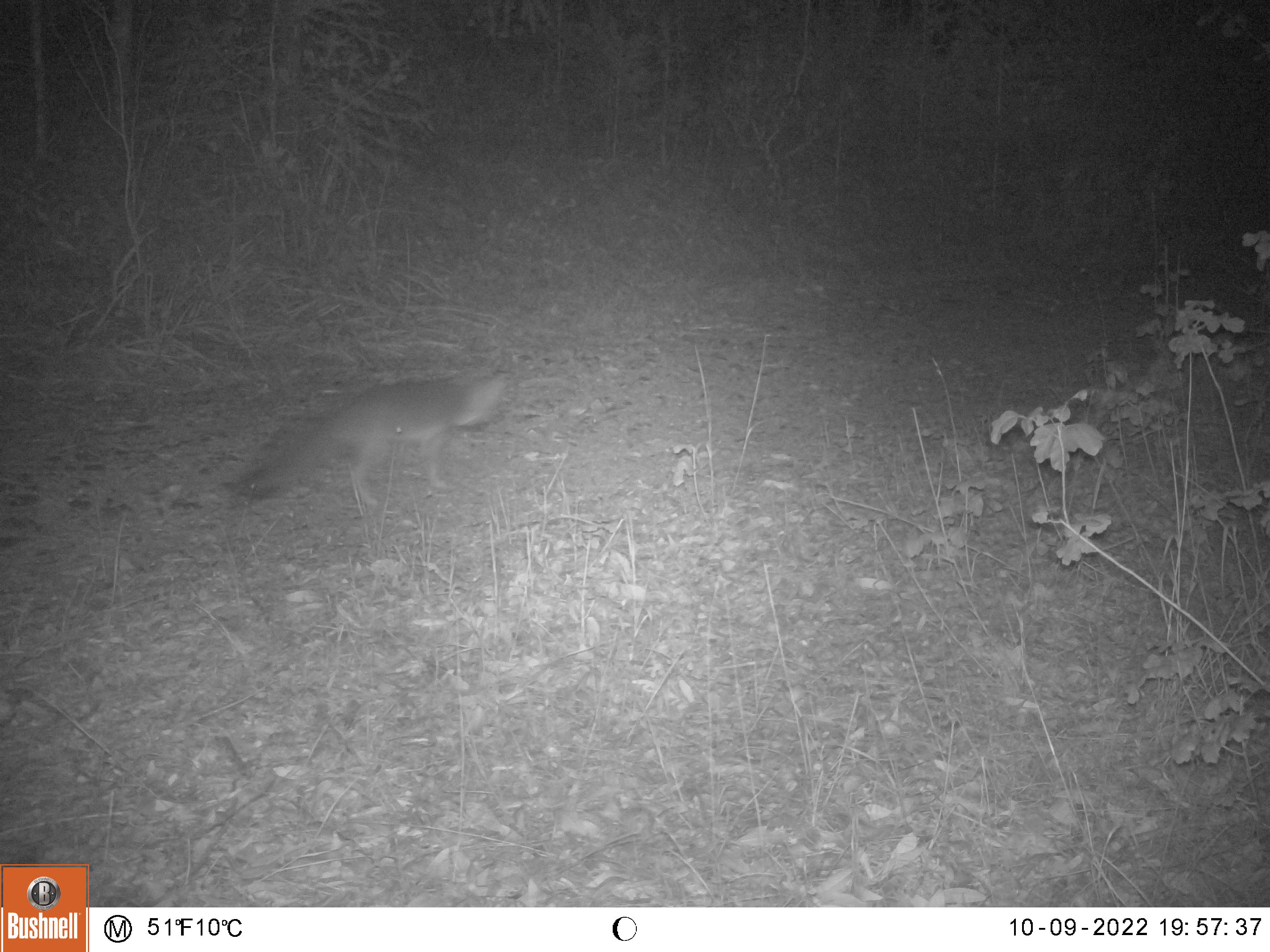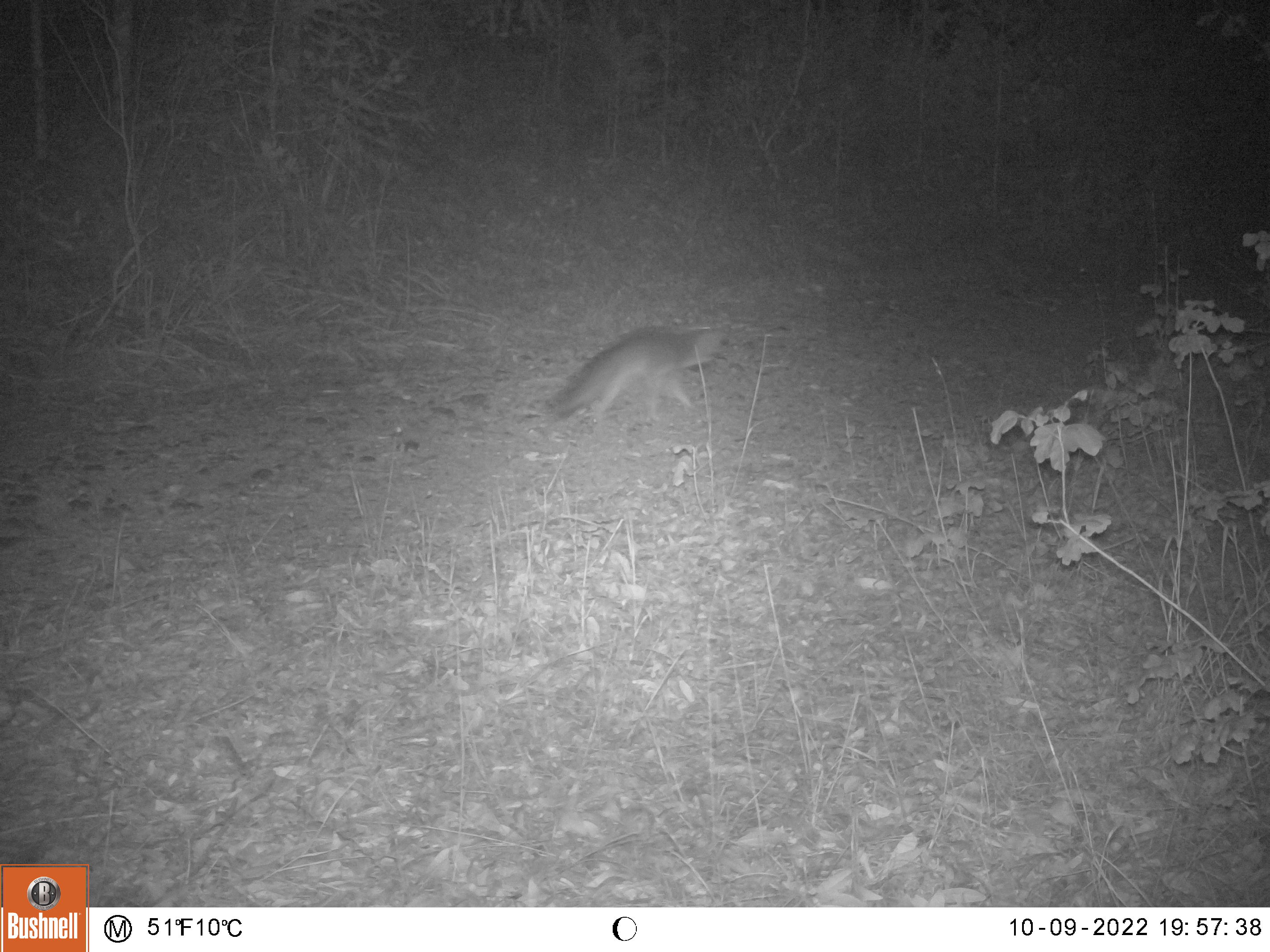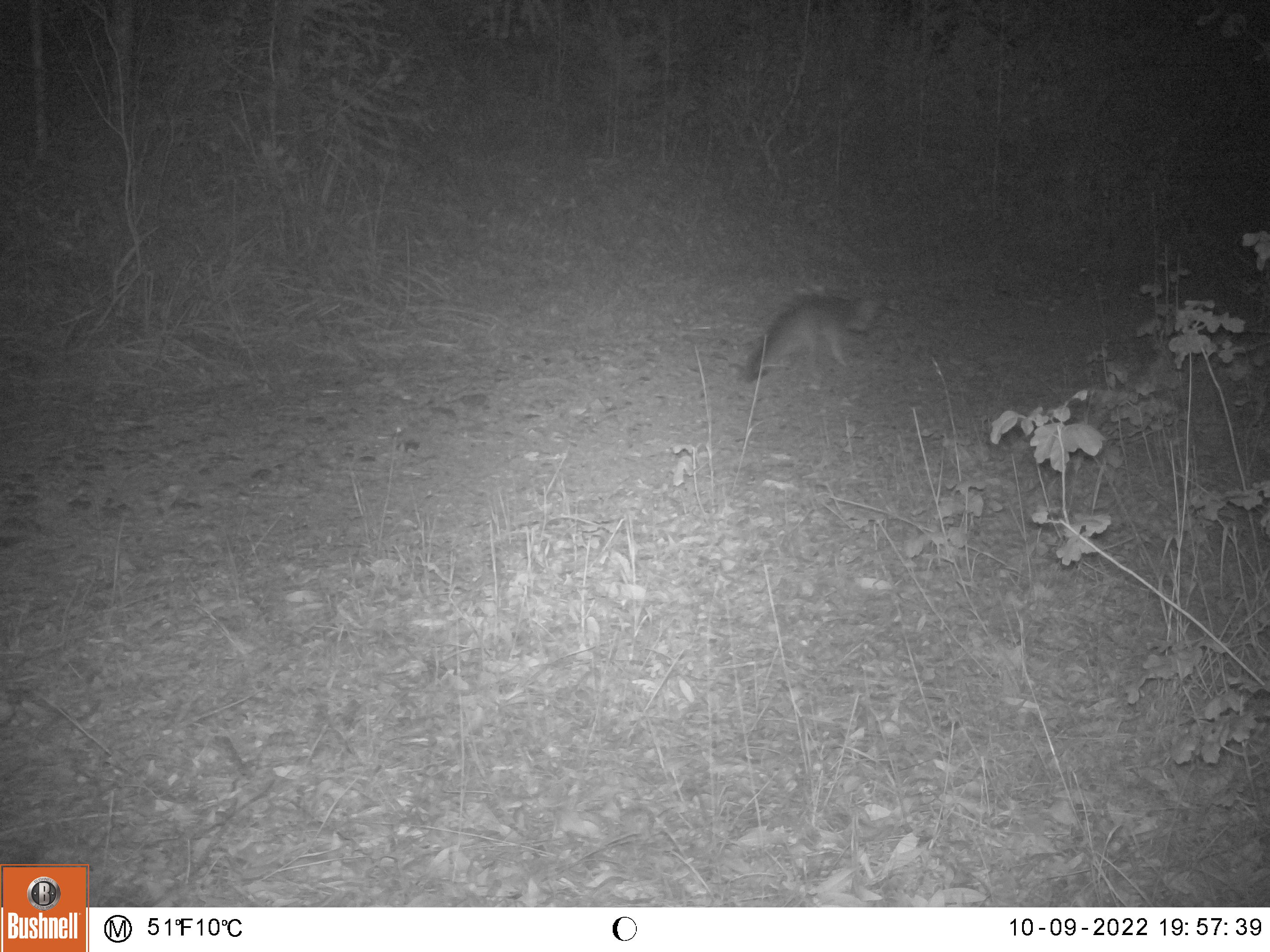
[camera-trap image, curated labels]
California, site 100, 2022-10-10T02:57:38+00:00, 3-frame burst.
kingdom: Animalia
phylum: Chordata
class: Mammalia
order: Carnivora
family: Canidae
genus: Urocyon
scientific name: Urocyon cinereoargenteus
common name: gray fox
Gray fox (Urocyon cinereoargenteus).